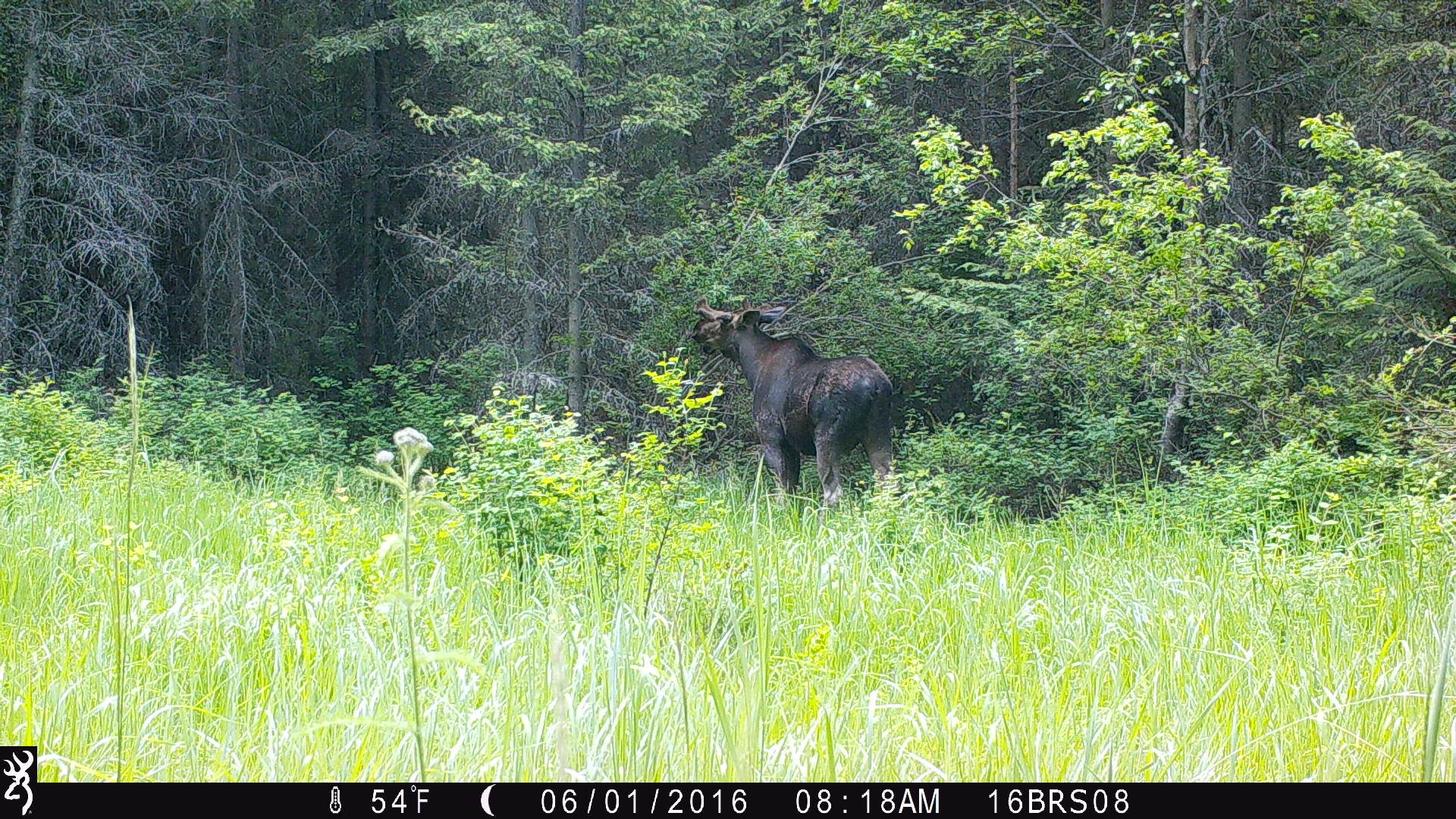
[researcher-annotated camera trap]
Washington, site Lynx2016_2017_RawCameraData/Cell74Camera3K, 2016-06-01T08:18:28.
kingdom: Animalia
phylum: Chordata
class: Mammalia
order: Artiodactyla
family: Cervidae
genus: Alces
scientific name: Alces alces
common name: moose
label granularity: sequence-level